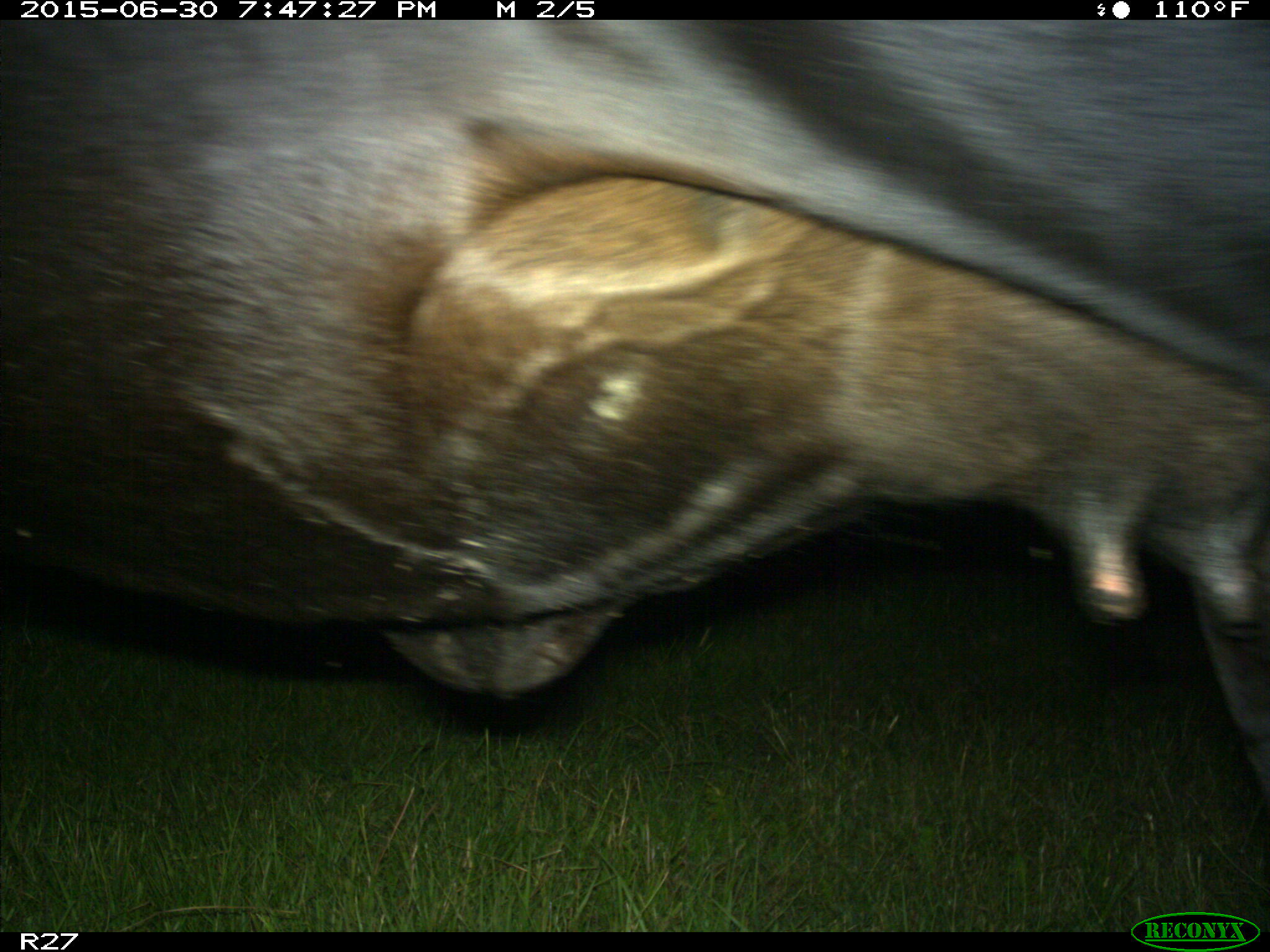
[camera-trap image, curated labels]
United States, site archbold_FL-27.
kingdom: Animalia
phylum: Chordata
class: Mammalia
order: Artiodactyla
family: Bovidae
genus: Bos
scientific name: Bos taurus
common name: domestic cow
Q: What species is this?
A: Bos taurus (domestic cow).